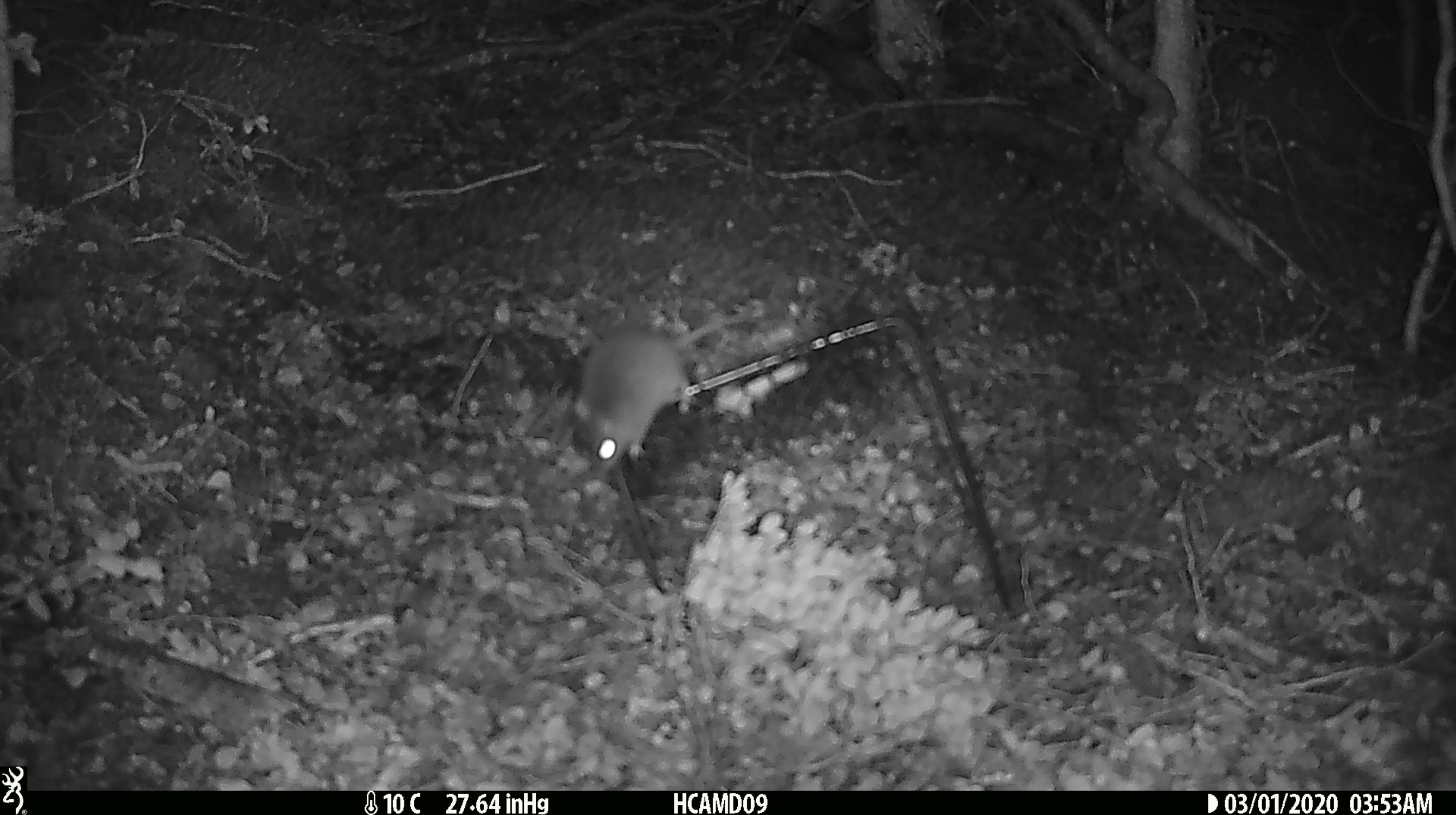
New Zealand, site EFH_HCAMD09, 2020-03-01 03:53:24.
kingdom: Animalia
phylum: Chordata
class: Mammalia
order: Rodentia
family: Muridae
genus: Mus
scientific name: Mus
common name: mouse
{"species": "mouse (Mus)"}